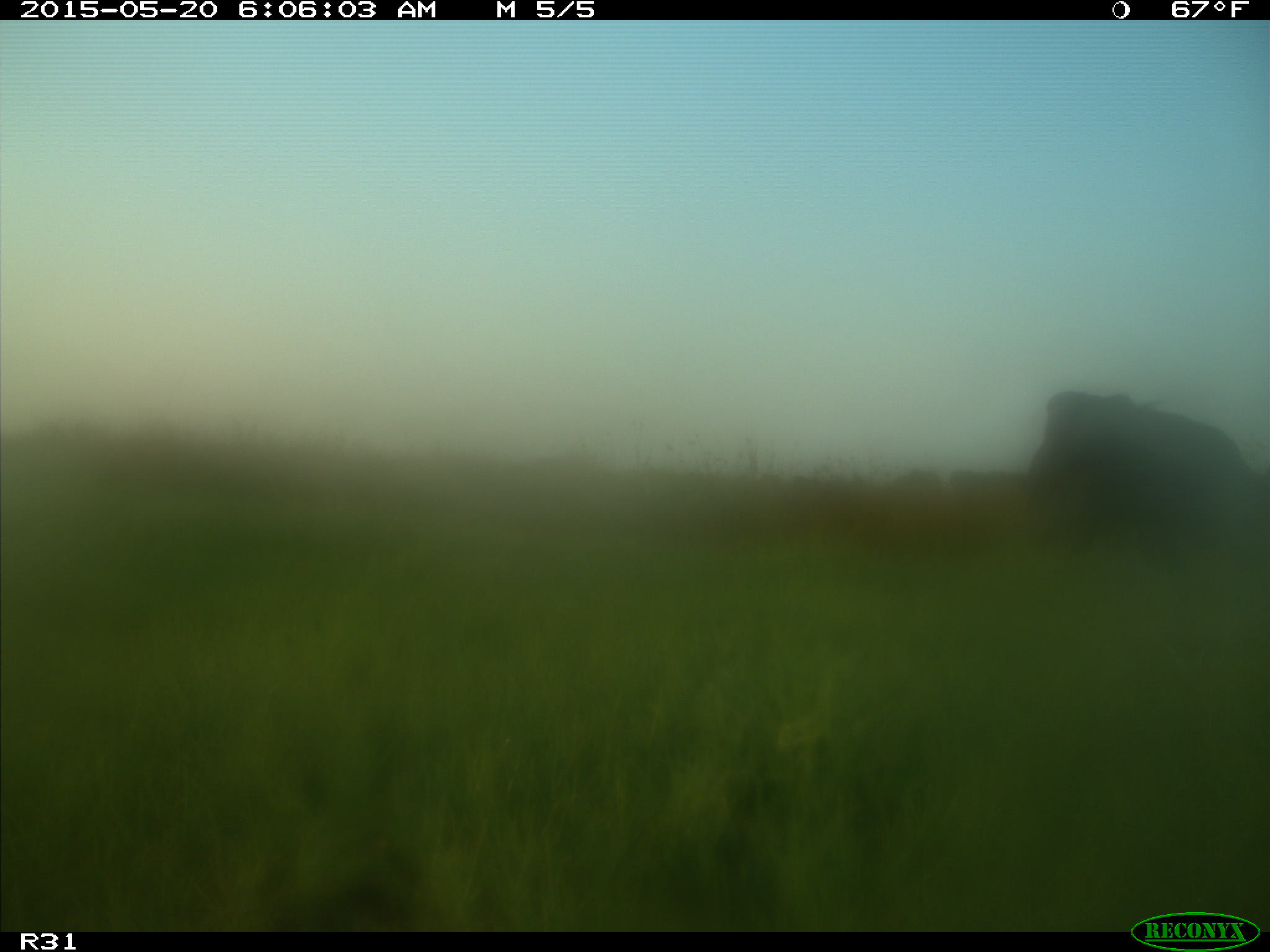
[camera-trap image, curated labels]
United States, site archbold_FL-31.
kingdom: Animalia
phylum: Chordata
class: Mammalia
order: Artiodactyla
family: Bovidae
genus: Bos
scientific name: Bos taurus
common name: domestic cow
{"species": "Bos taurus (domestic cow)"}